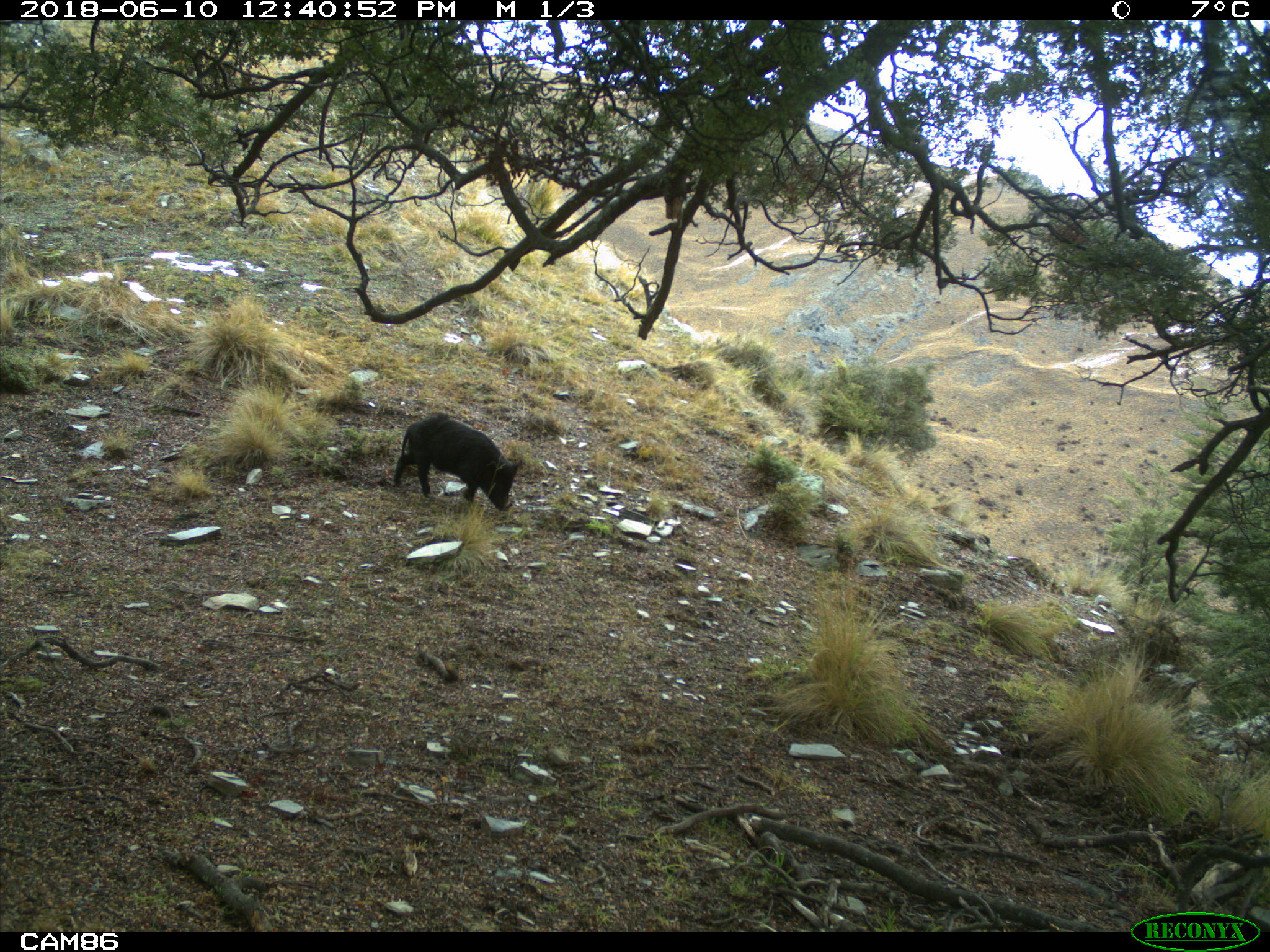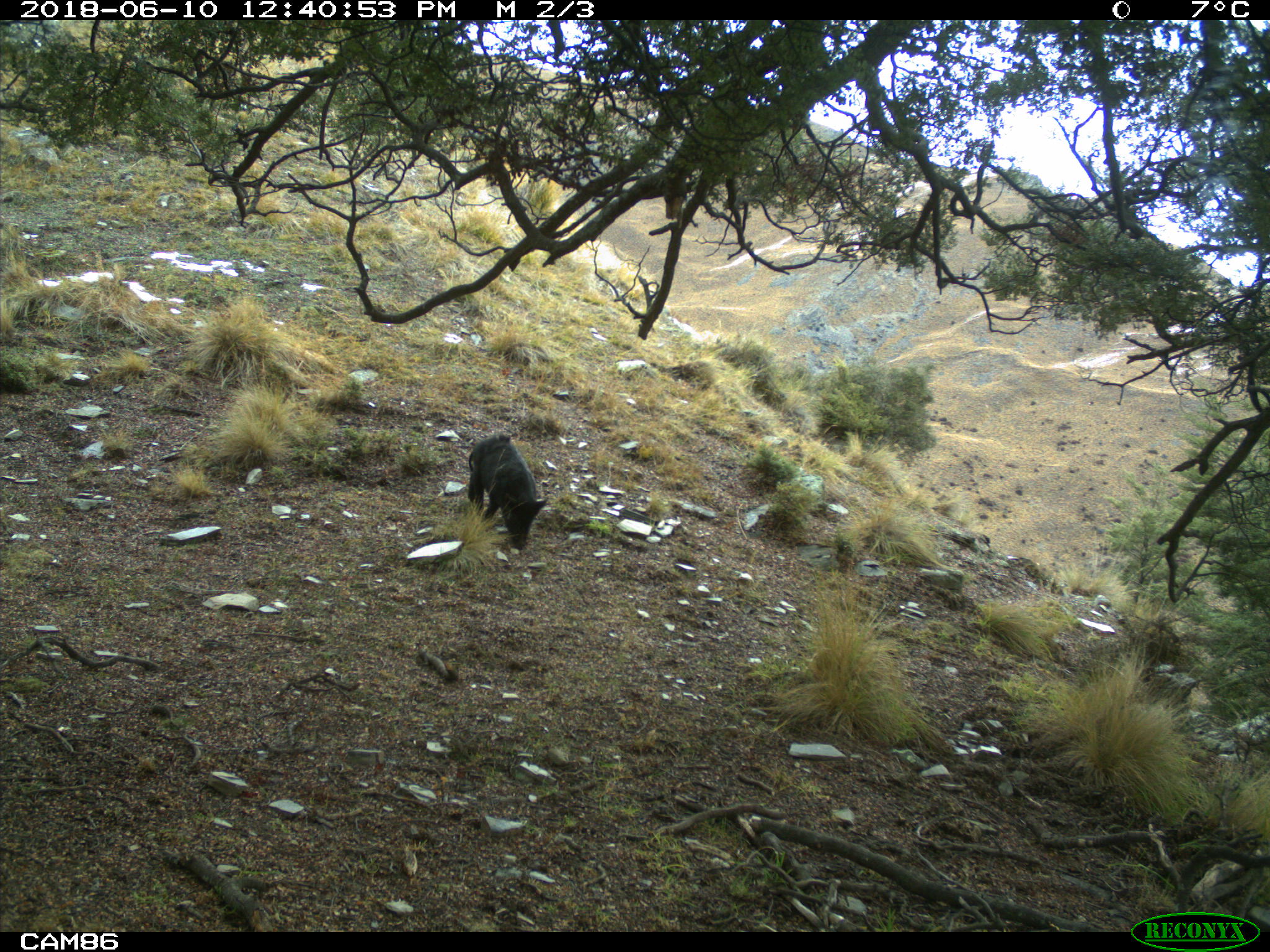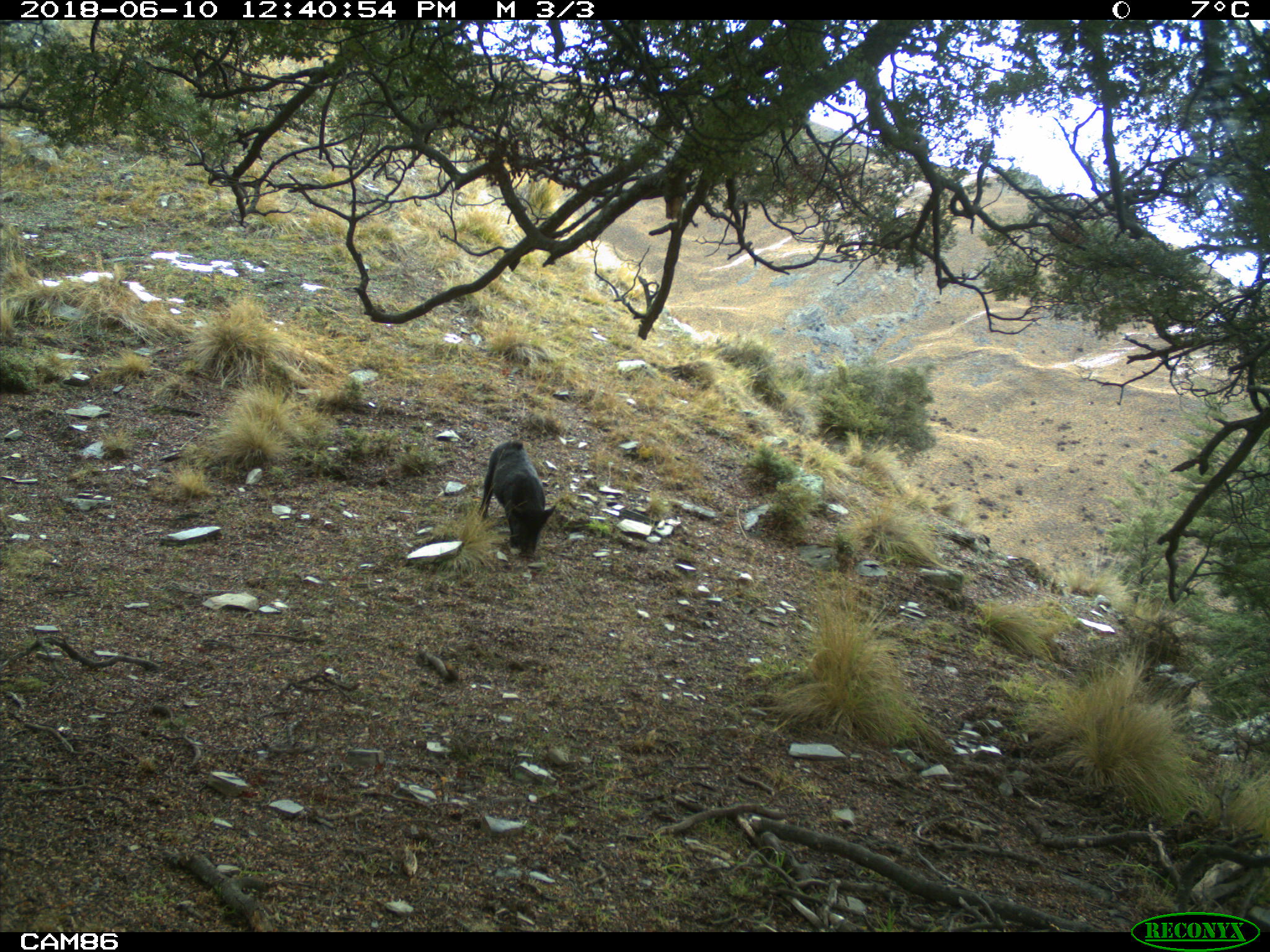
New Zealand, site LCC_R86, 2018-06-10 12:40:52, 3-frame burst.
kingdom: Animalia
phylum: Chordata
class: Mammalia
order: Artiodactyla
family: Suidae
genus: Sus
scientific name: Sus scrofa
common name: pig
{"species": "pig (Sus scrofa)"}